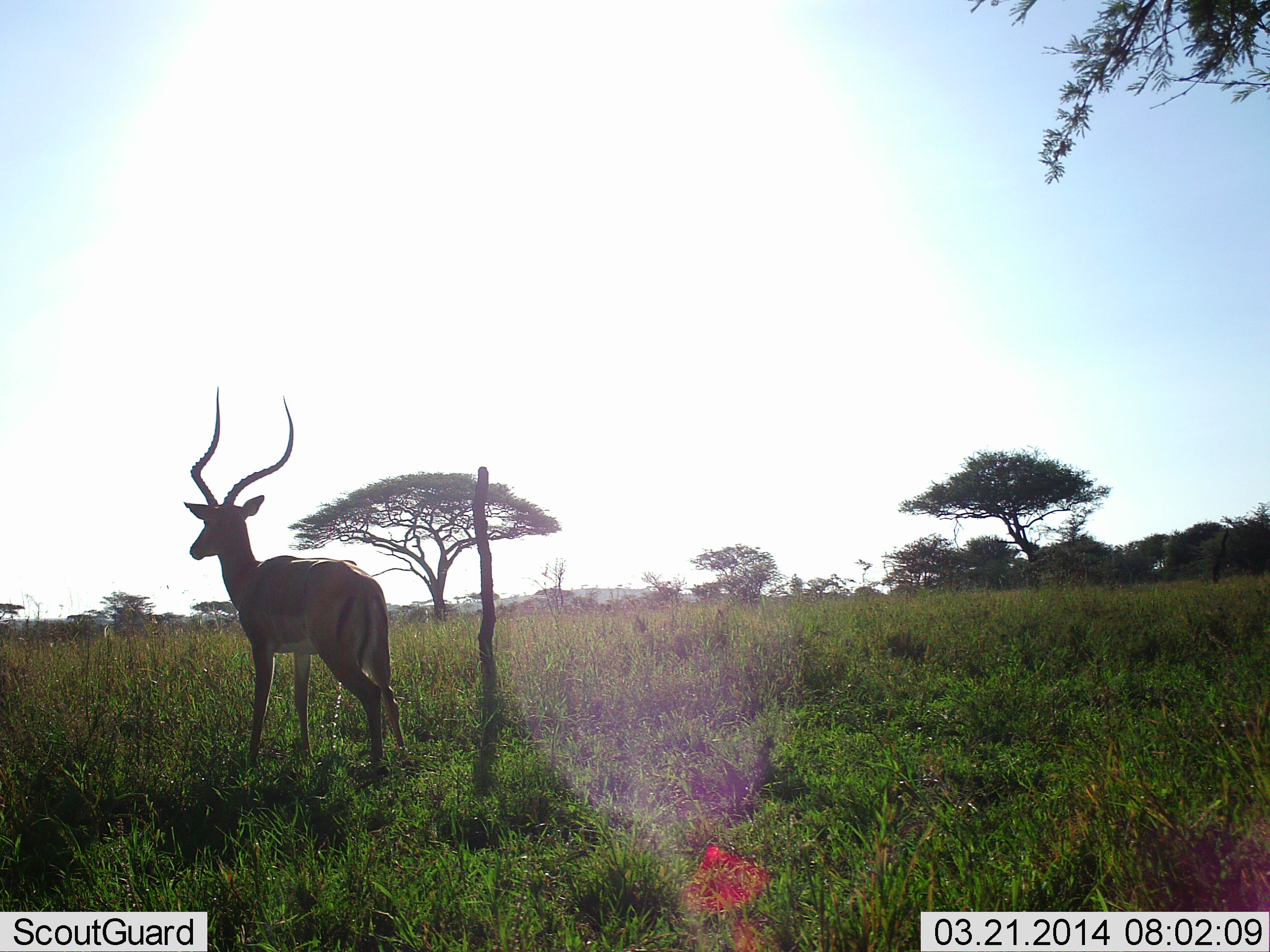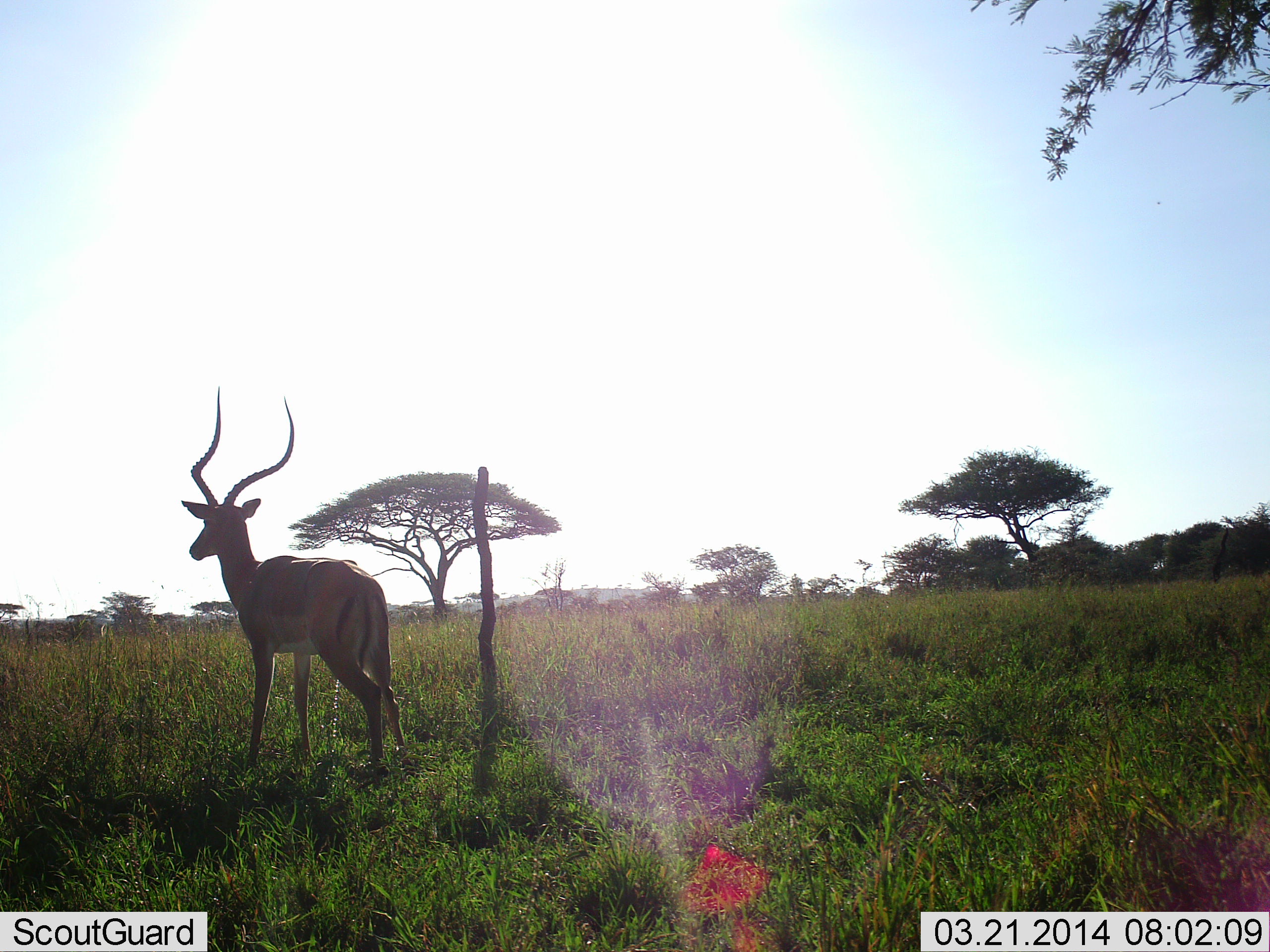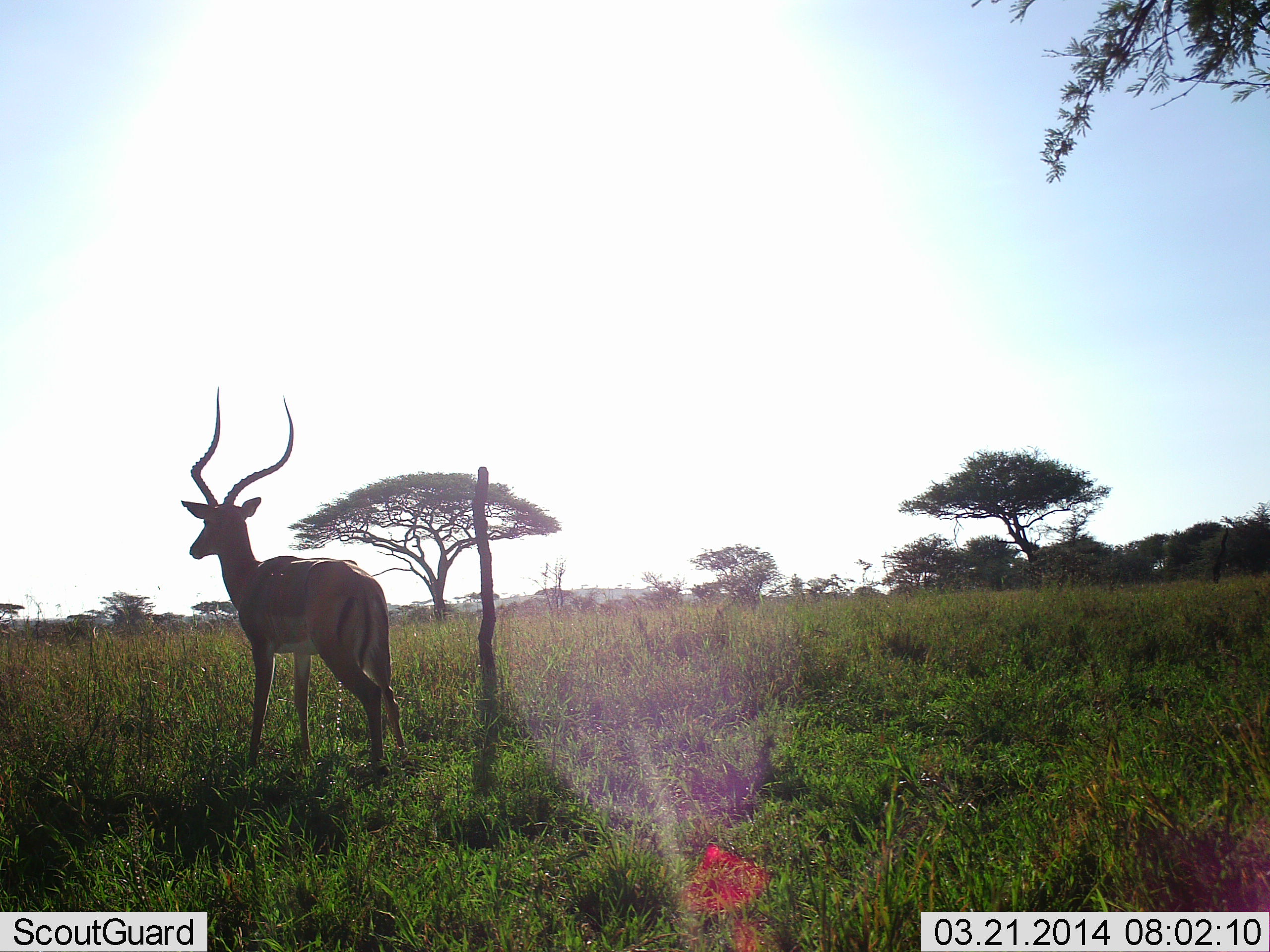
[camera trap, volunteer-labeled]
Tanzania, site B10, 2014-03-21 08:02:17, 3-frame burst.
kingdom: Animalia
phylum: Chordata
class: Mammalia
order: Artiodactyla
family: Bovidae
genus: Aepyceros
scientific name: Aepyceros melampus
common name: impala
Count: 1.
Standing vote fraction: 100%.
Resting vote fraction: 0%.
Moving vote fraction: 0%.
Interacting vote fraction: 0%.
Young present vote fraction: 0%.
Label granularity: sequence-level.